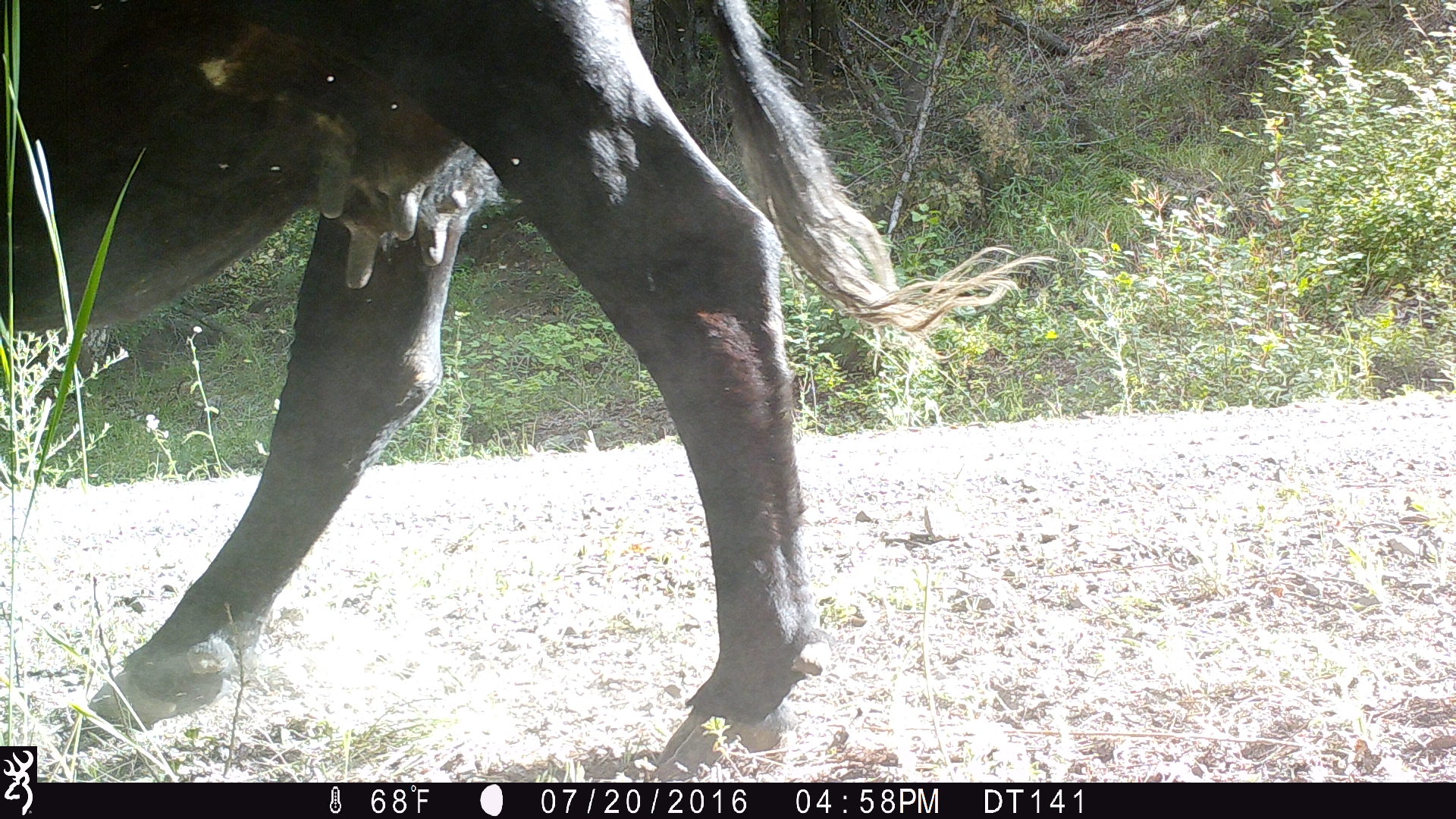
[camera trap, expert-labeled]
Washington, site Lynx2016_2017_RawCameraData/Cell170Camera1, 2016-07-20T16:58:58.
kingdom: Animalia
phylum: Chordata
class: Mammalia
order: Artiodactyla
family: Bovidae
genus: Bos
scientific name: Bos taurus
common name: domestic cattle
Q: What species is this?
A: Domestic cattle (Bos taurus).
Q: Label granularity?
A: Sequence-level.